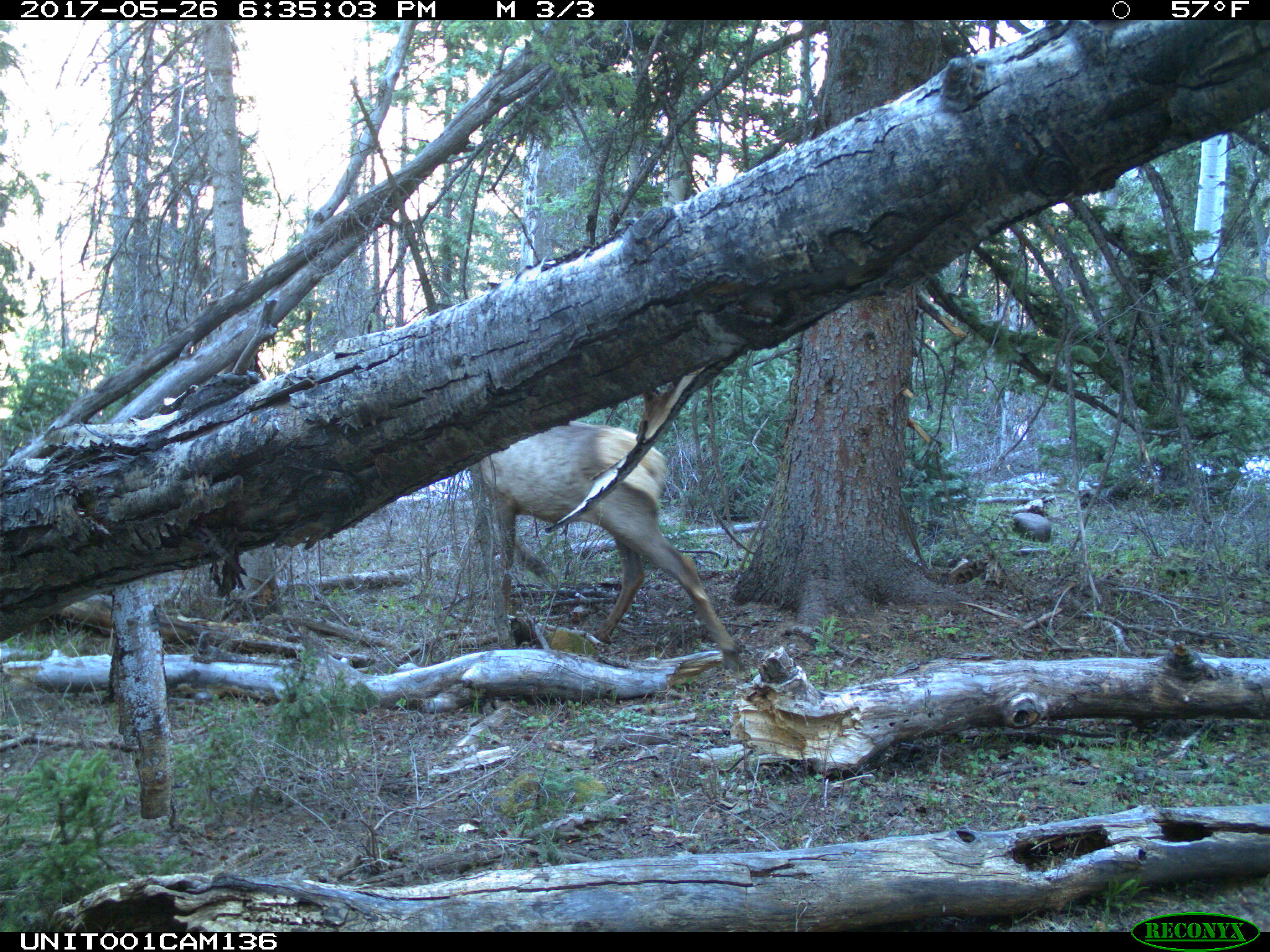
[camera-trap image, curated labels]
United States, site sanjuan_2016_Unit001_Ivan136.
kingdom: Animalia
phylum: Chordata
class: Mammalia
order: Artiodactyla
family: Cervidae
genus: Cervus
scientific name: Cervus elaphus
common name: red deer